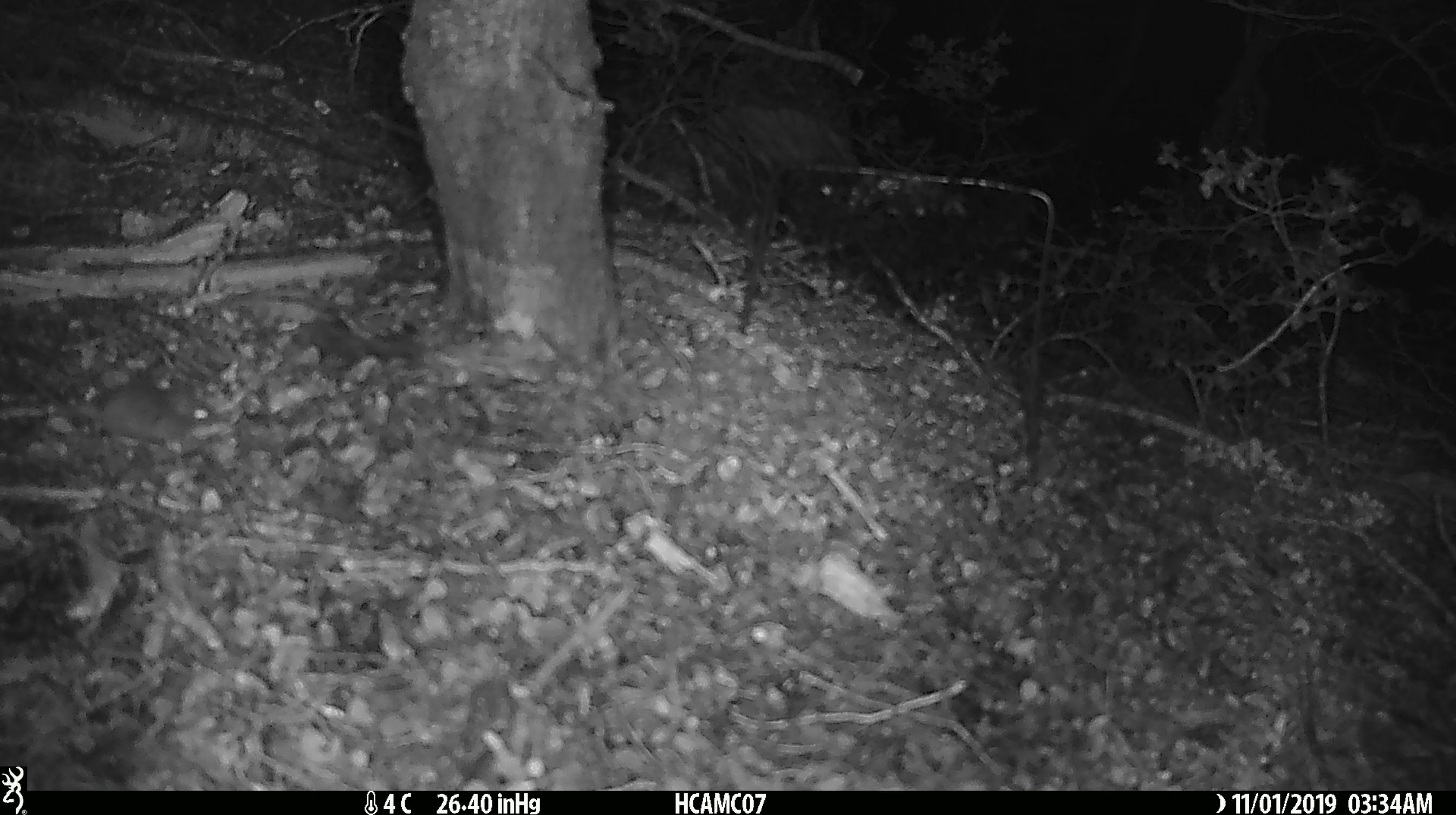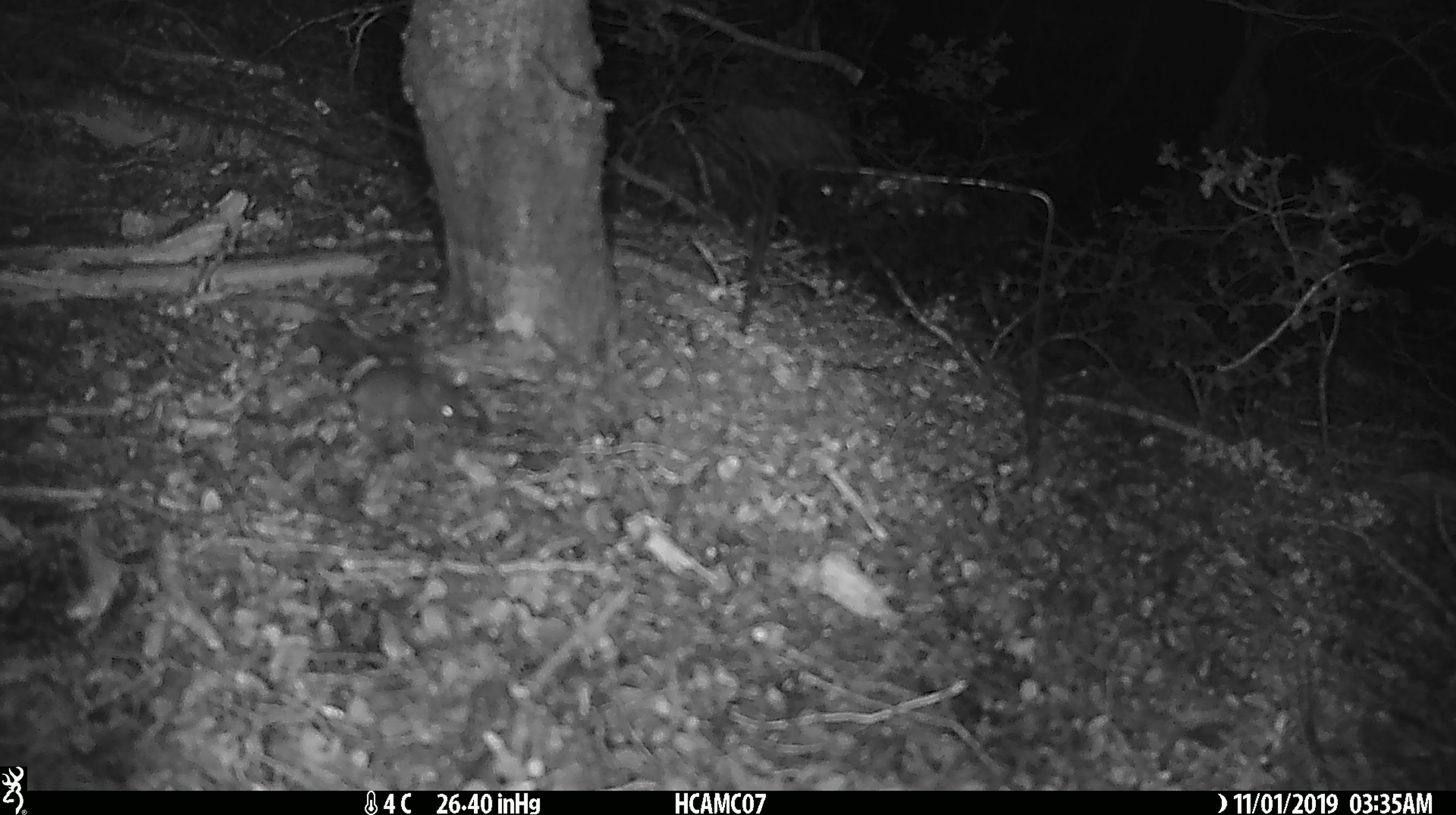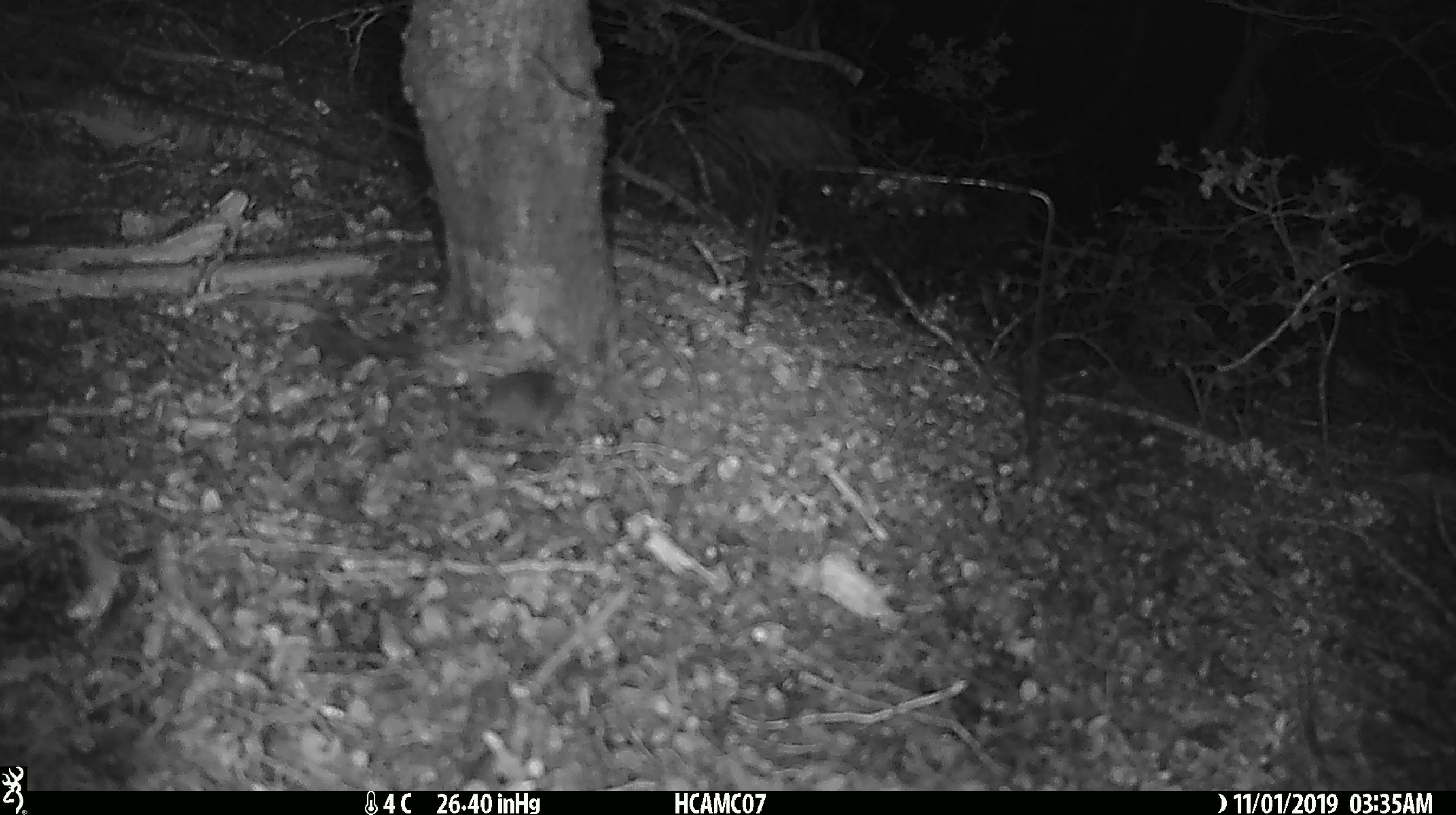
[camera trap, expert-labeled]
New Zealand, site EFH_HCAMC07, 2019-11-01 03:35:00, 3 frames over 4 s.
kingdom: Animalia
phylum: Chordata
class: Mammalia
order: Rodentia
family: Muridae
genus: Mus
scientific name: Mus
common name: mouse